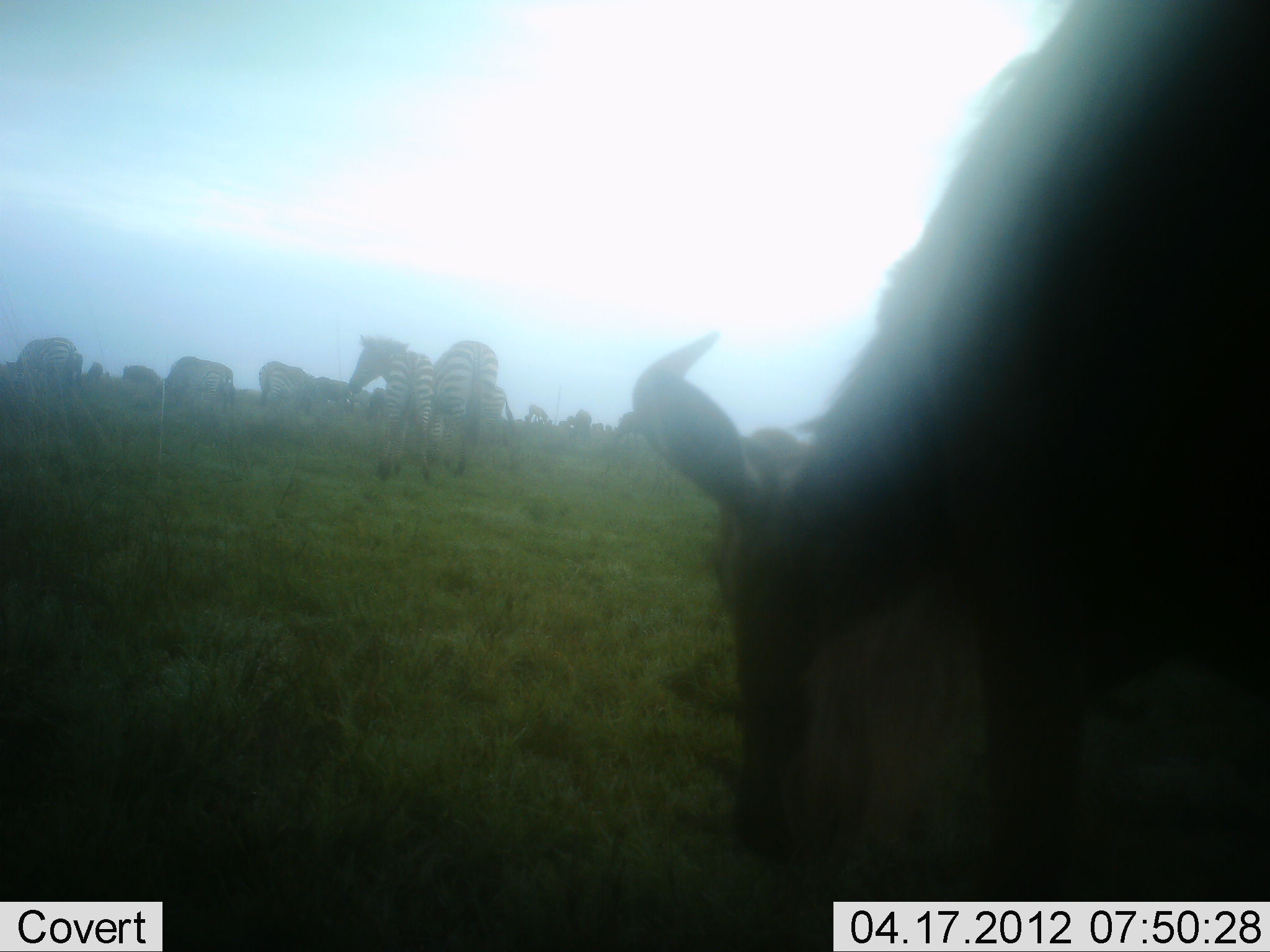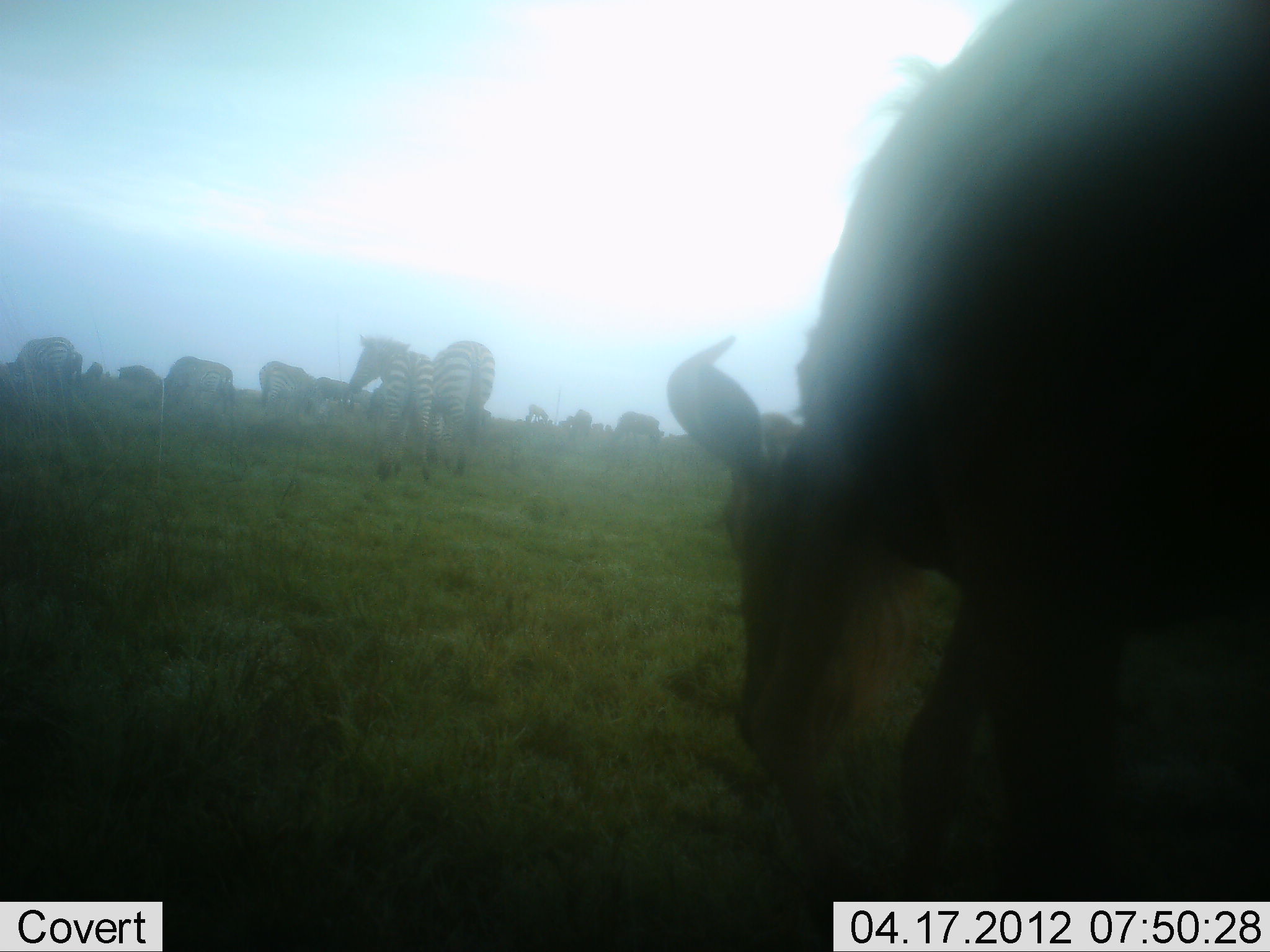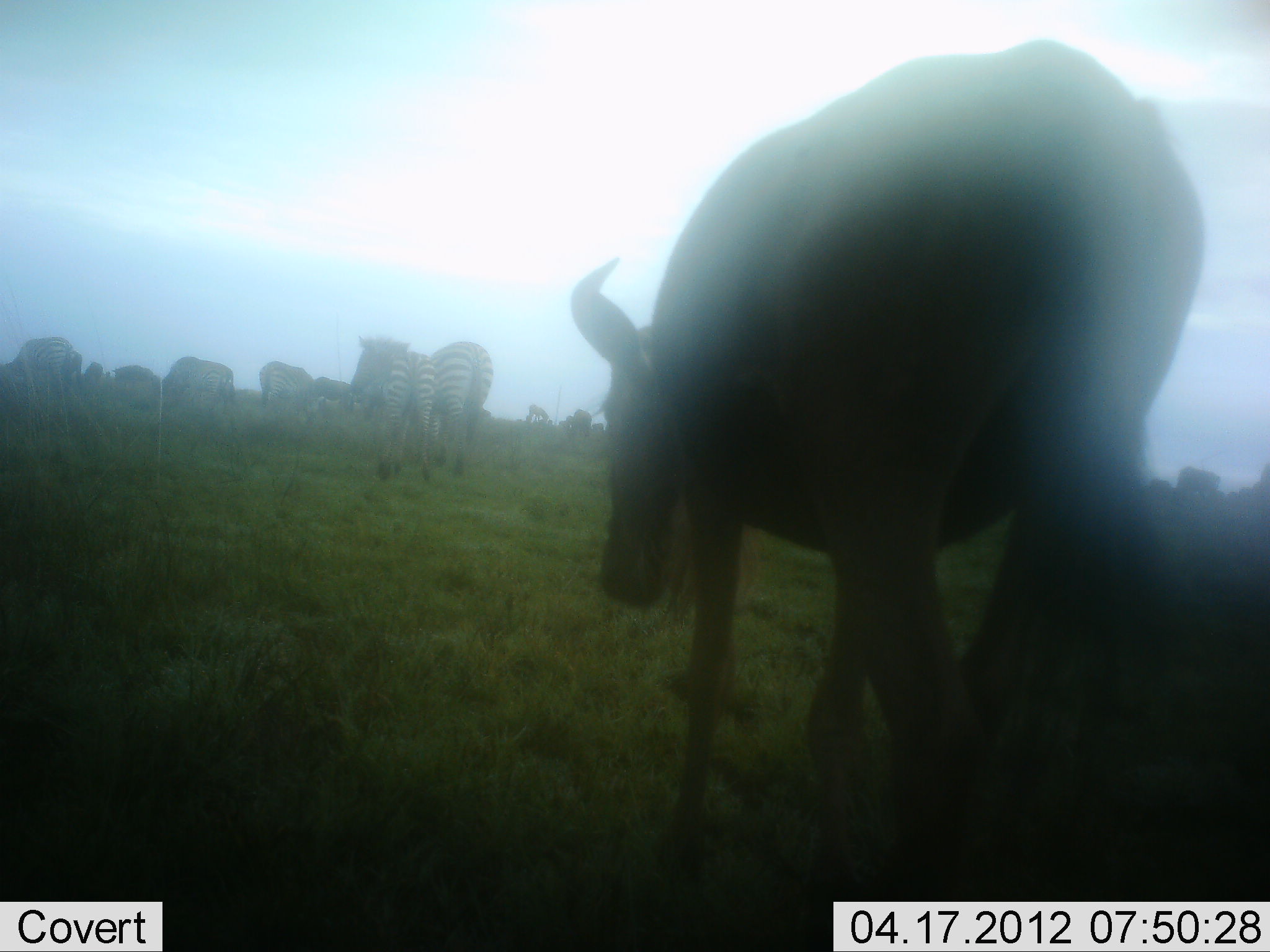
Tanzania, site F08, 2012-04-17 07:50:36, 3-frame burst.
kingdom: Animalia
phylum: Chordata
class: Mammalia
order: Artiodactyla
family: Bovidae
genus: Connochaetes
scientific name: Connochaetes taurinus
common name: blue wildebeest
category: wildebeest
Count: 1.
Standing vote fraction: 13%.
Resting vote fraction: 7%.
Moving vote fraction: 53%.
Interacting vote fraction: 0%.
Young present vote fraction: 0%.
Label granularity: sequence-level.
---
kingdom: Animalia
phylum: Chordata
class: Mammalia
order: Perissodactyla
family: Equidae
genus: Equus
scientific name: Equus quagga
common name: plains zebra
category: zebra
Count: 5.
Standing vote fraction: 80%.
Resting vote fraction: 0%.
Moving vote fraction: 33%.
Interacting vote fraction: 0%.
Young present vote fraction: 0%.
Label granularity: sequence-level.